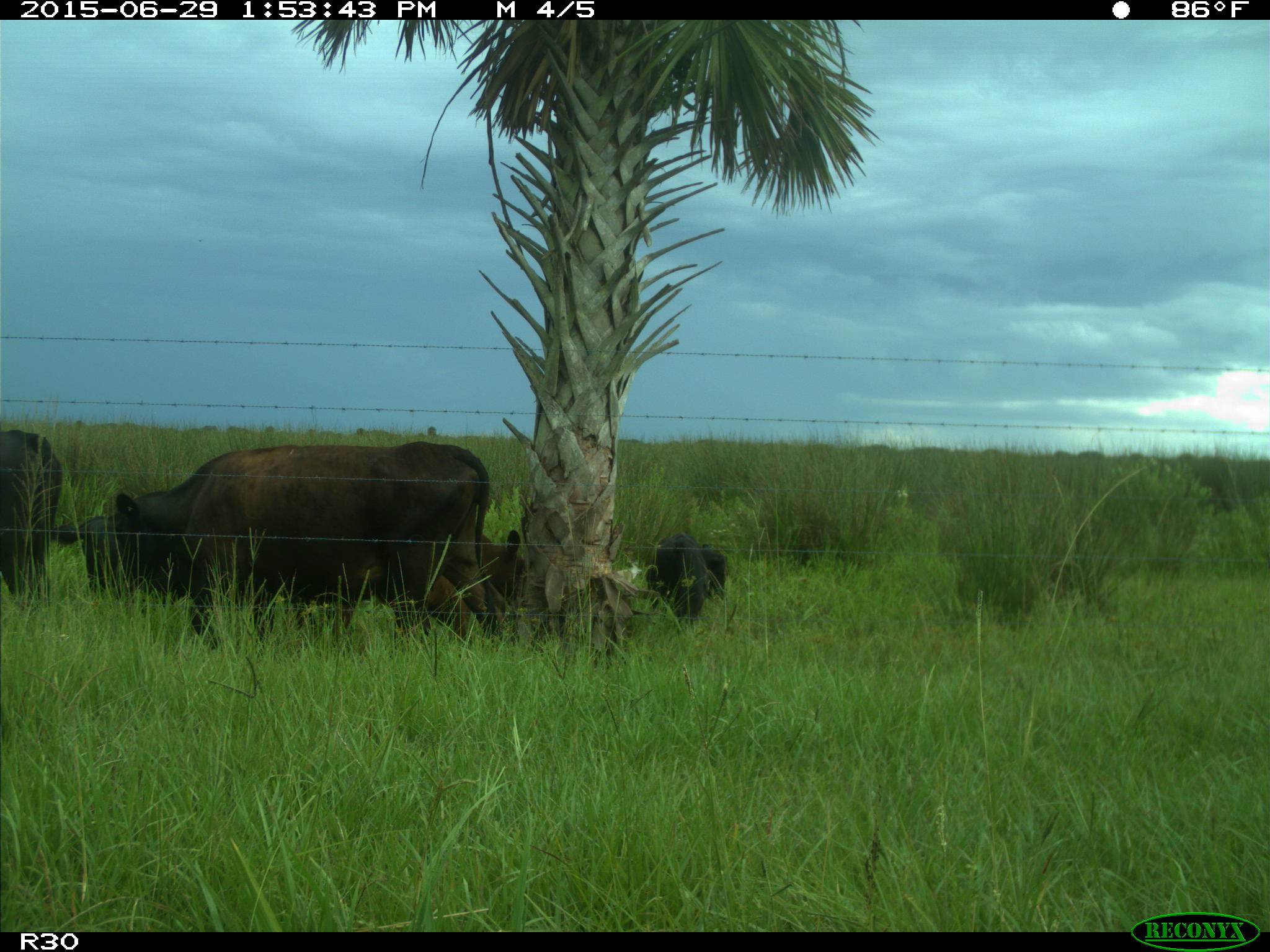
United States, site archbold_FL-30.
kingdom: Animalia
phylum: Chordata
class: Mammalia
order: Artiodactyla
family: Bovidae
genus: Bos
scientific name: Bos taurus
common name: domestic cow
Bos taurus (domestic cow).